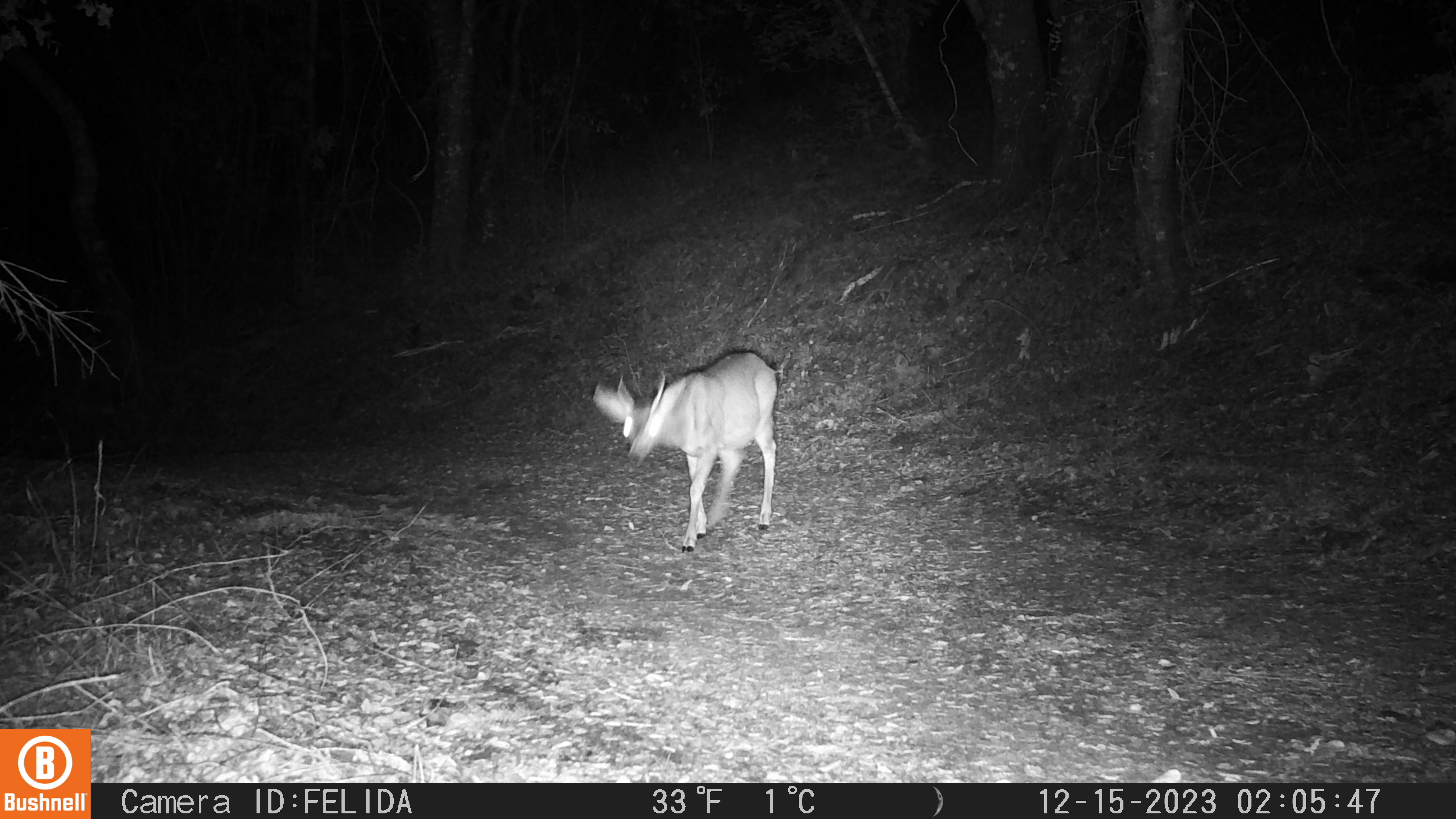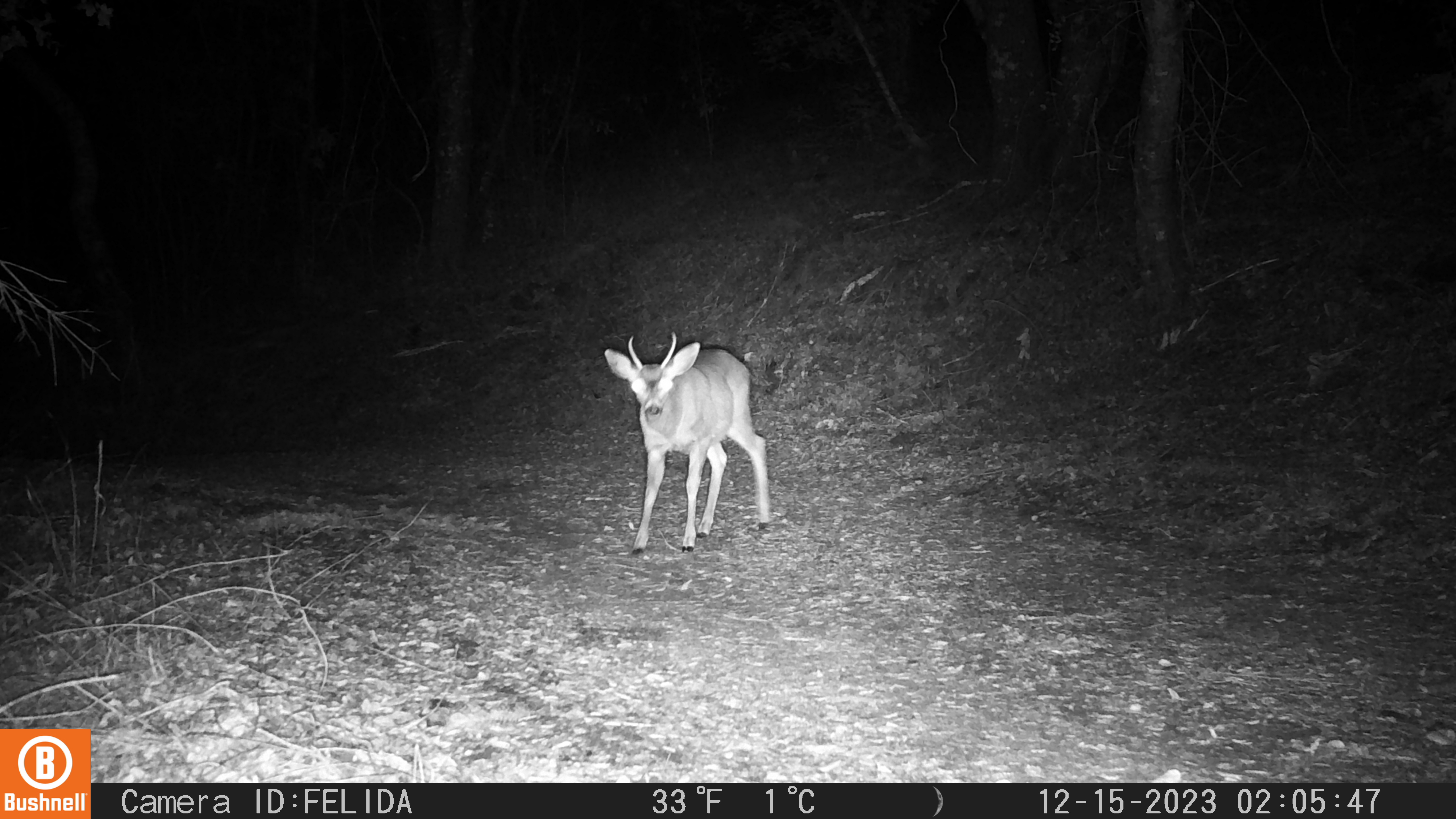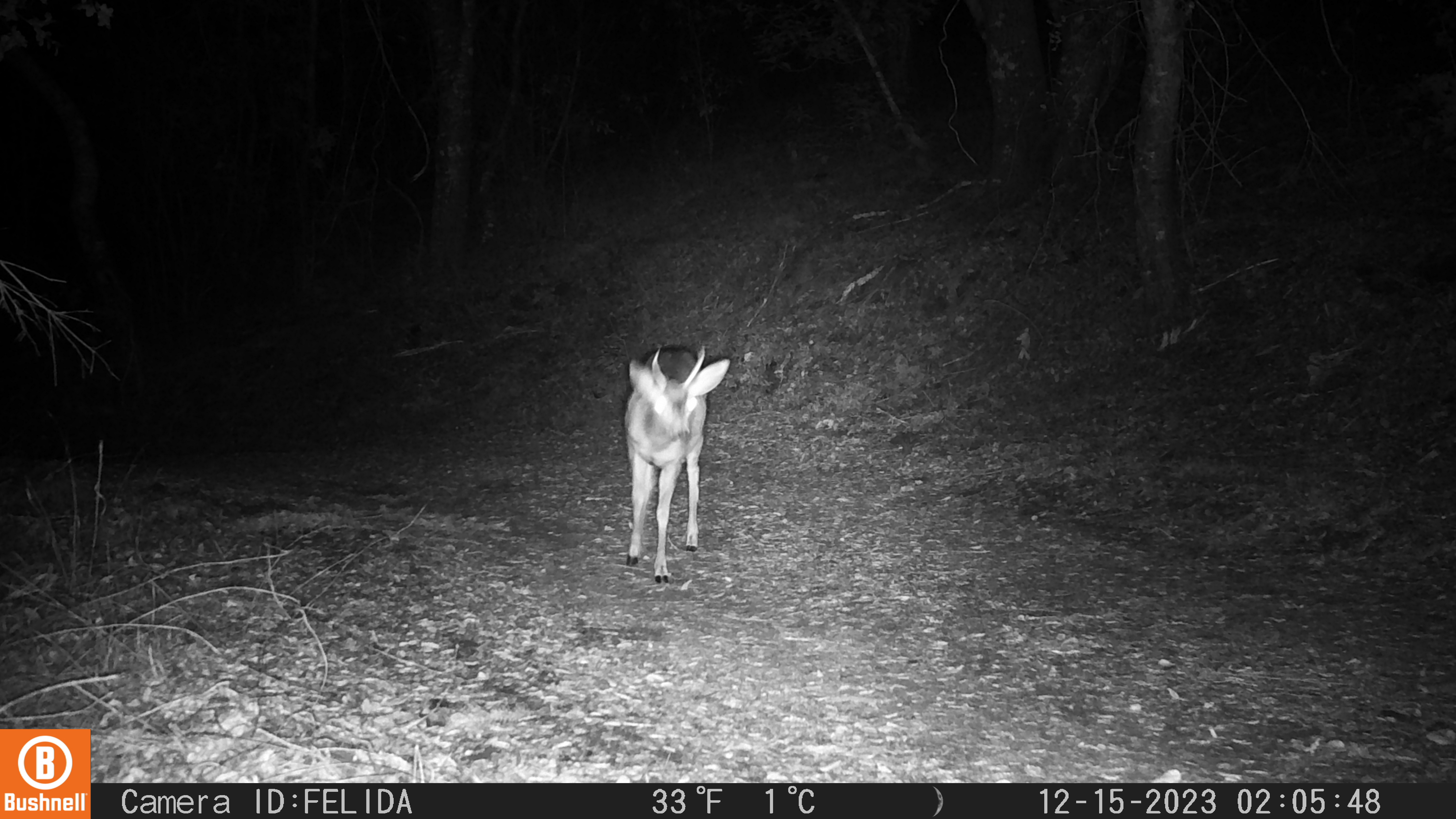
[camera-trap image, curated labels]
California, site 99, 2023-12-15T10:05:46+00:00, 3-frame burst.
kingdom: Animalia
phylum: Chordata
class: Mammalia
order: Artiodactyla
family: Cervidae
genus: Odocoileus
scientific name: Odocoileus hemionus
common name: mule deer